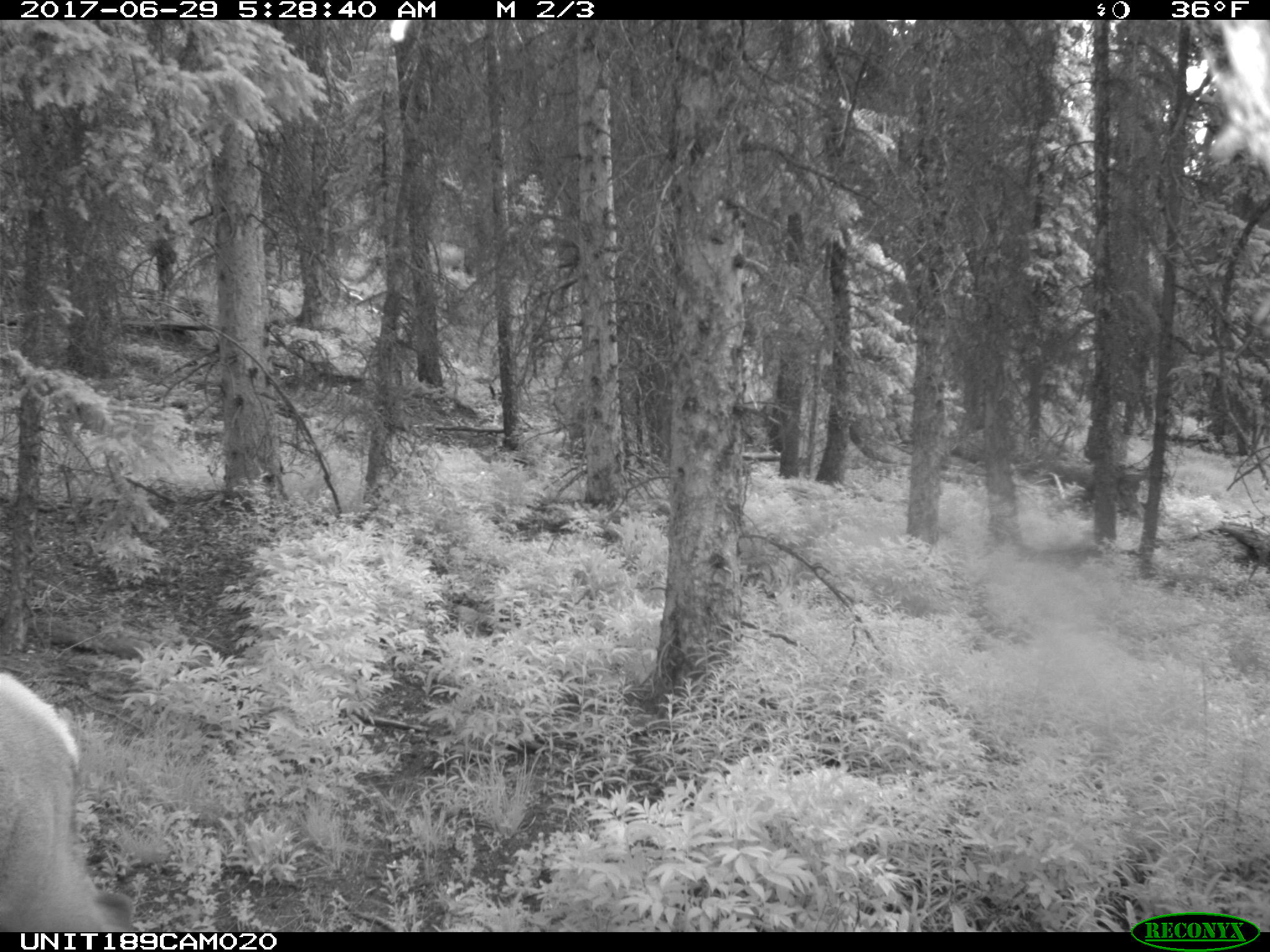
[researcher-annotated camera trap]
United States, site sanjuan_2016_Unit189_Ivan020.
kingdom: Animalia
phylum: Chordata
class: Mammalia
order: Artiodactyla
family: Cervidae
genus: Cervus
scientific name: Cervus elaphus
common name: red deer